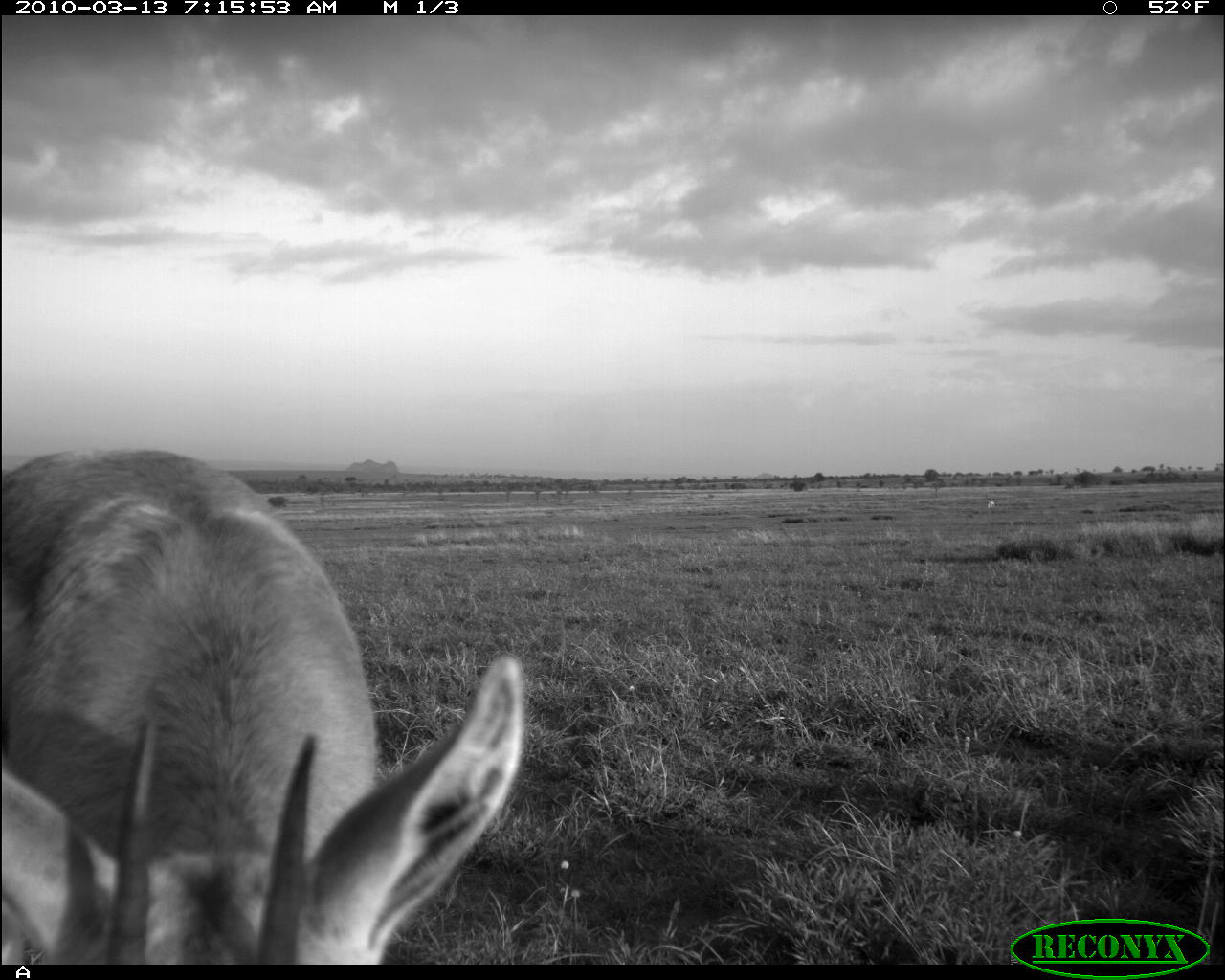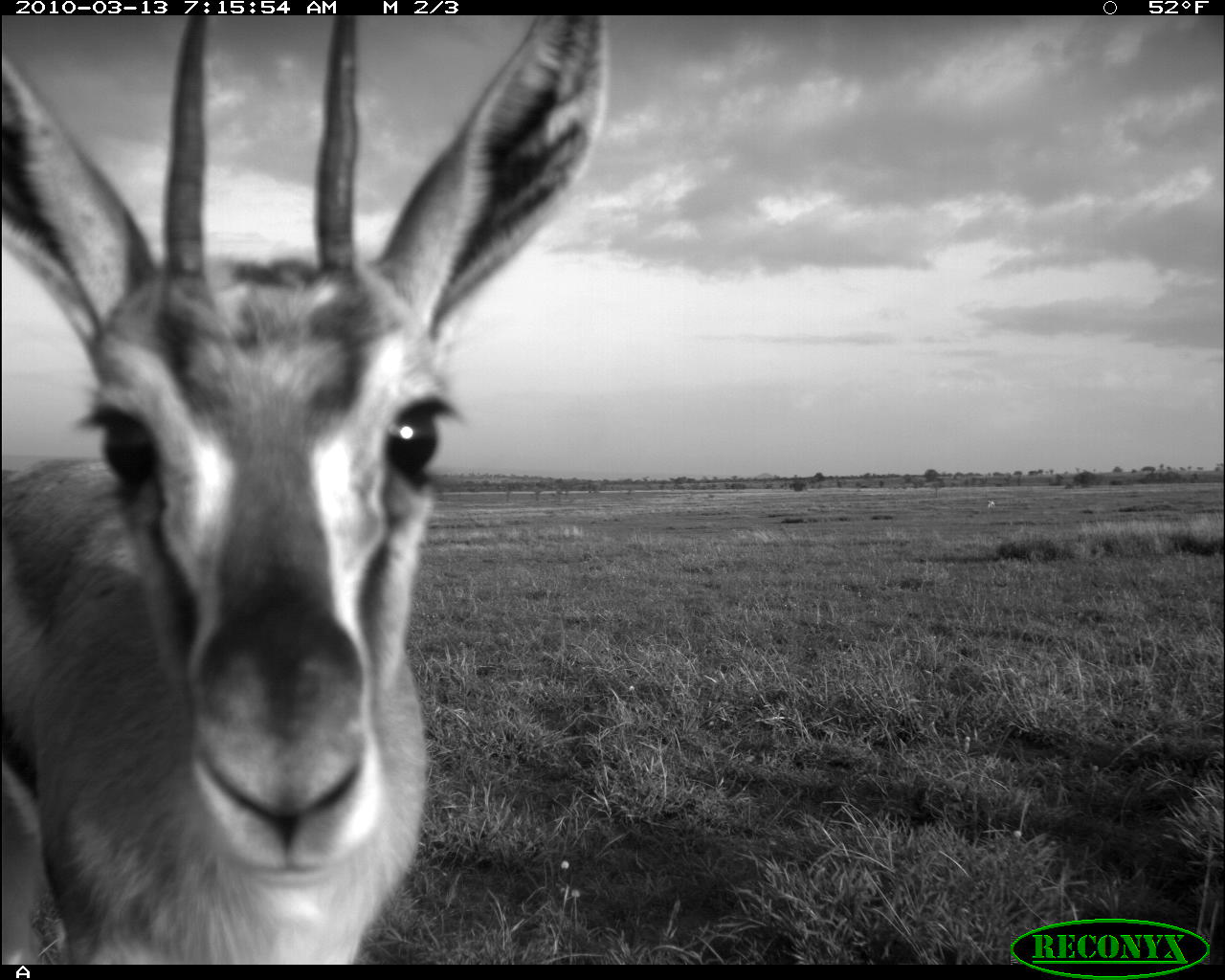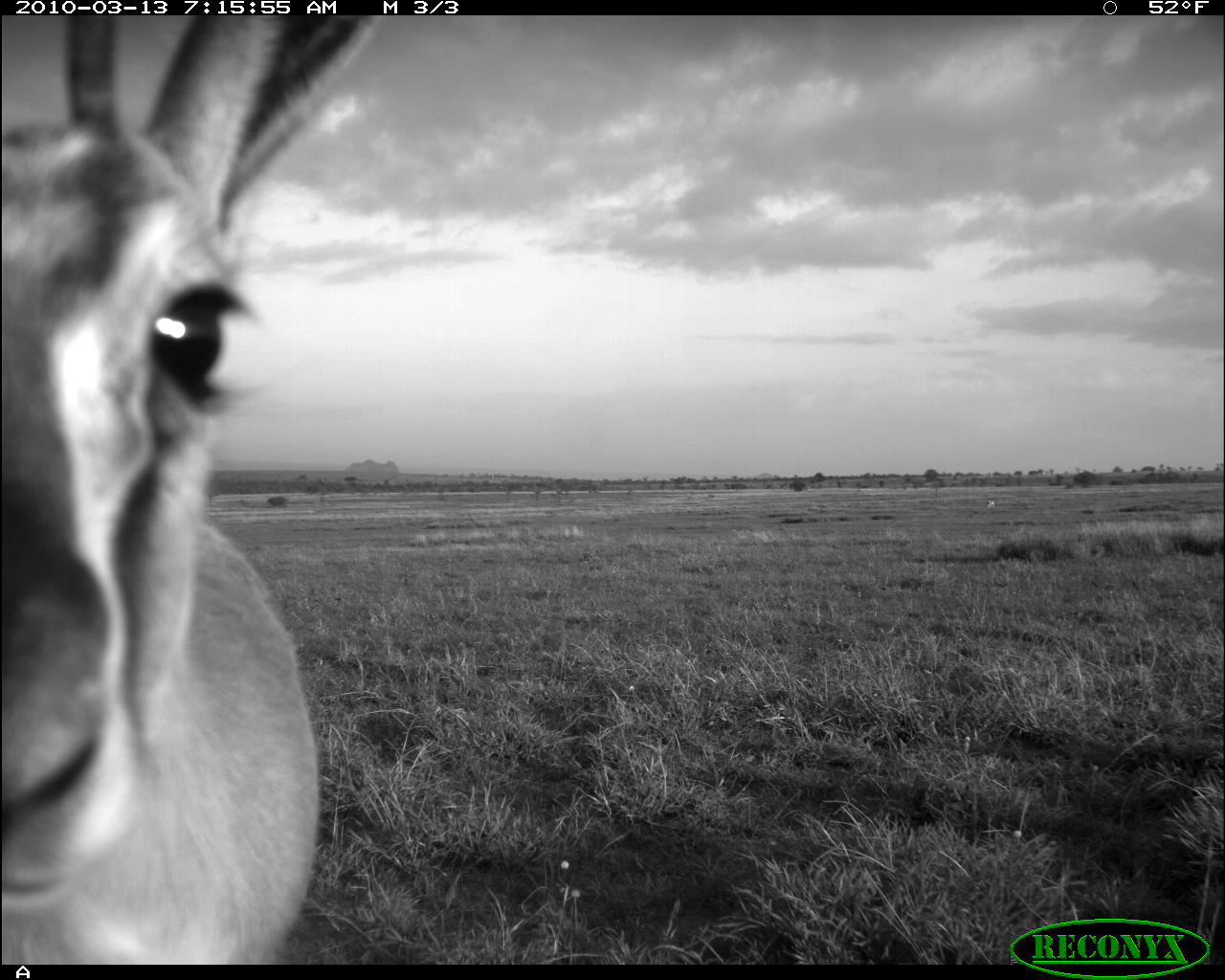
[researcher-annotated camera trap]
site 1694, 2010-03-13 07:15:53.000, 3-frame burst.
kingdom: Animalia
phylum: Chordata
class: Mammalia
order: Artiodactyla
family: Bovidae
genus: Eudorcas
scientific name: Eudorcas thomsonii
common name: thomson's gazelle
Eudorcas thomsonii (thomson's gazelle), count 2.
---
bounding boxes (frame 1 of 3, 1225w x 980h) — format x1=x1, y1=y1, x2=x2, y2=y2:
eudorcas thomsonii: x1=0, y1=445, x2=525, y2=964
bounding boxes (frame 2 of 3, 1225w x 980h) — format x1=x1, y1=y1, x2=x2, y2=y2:
eudorcas thomsonii: x1=0, y1=9, x2=610, y2=966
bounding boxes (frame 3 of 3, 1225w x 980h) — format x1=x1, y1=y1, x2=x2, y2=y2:
eudorcas thomsonii: x1=0, y1=5, x2=386, y2=962